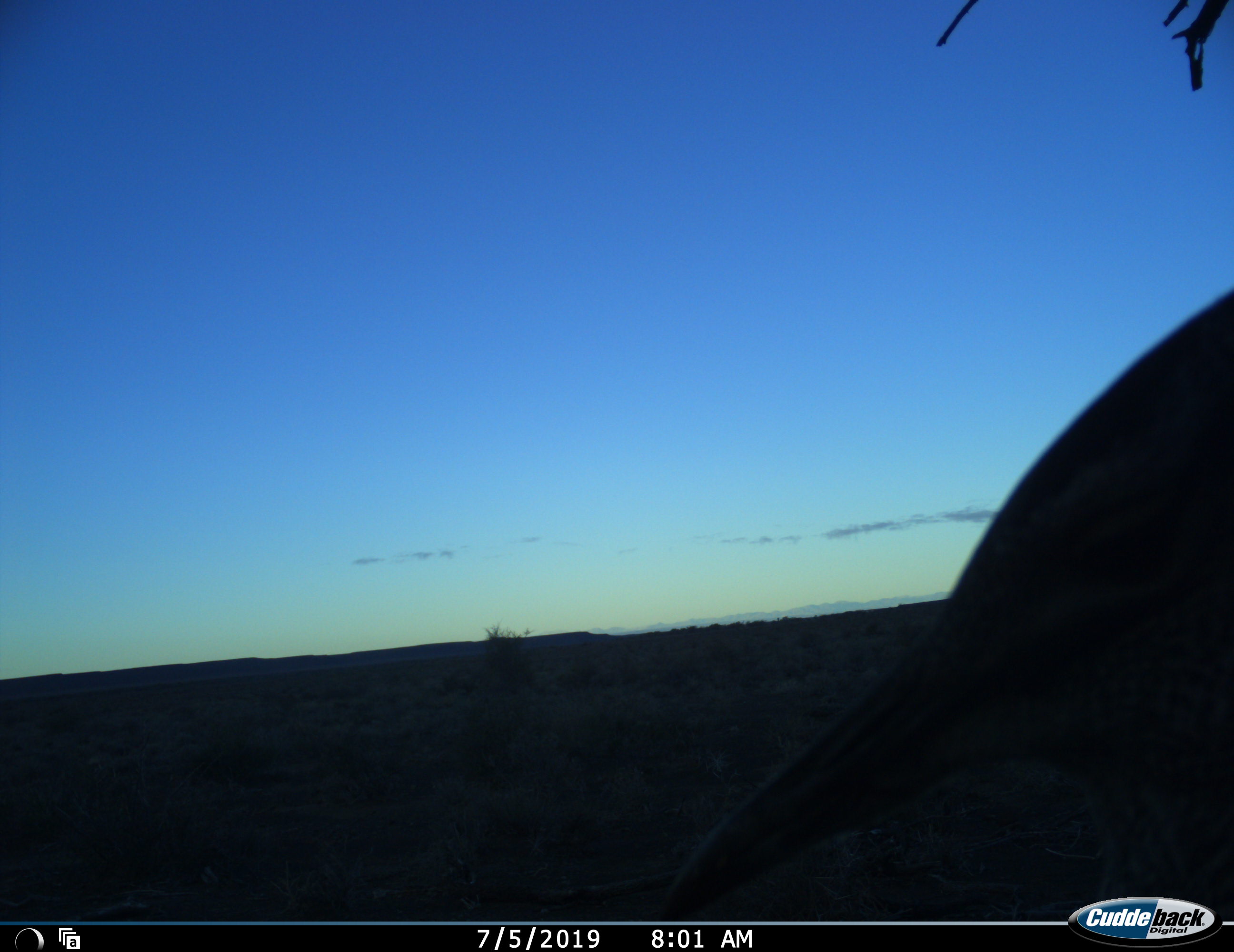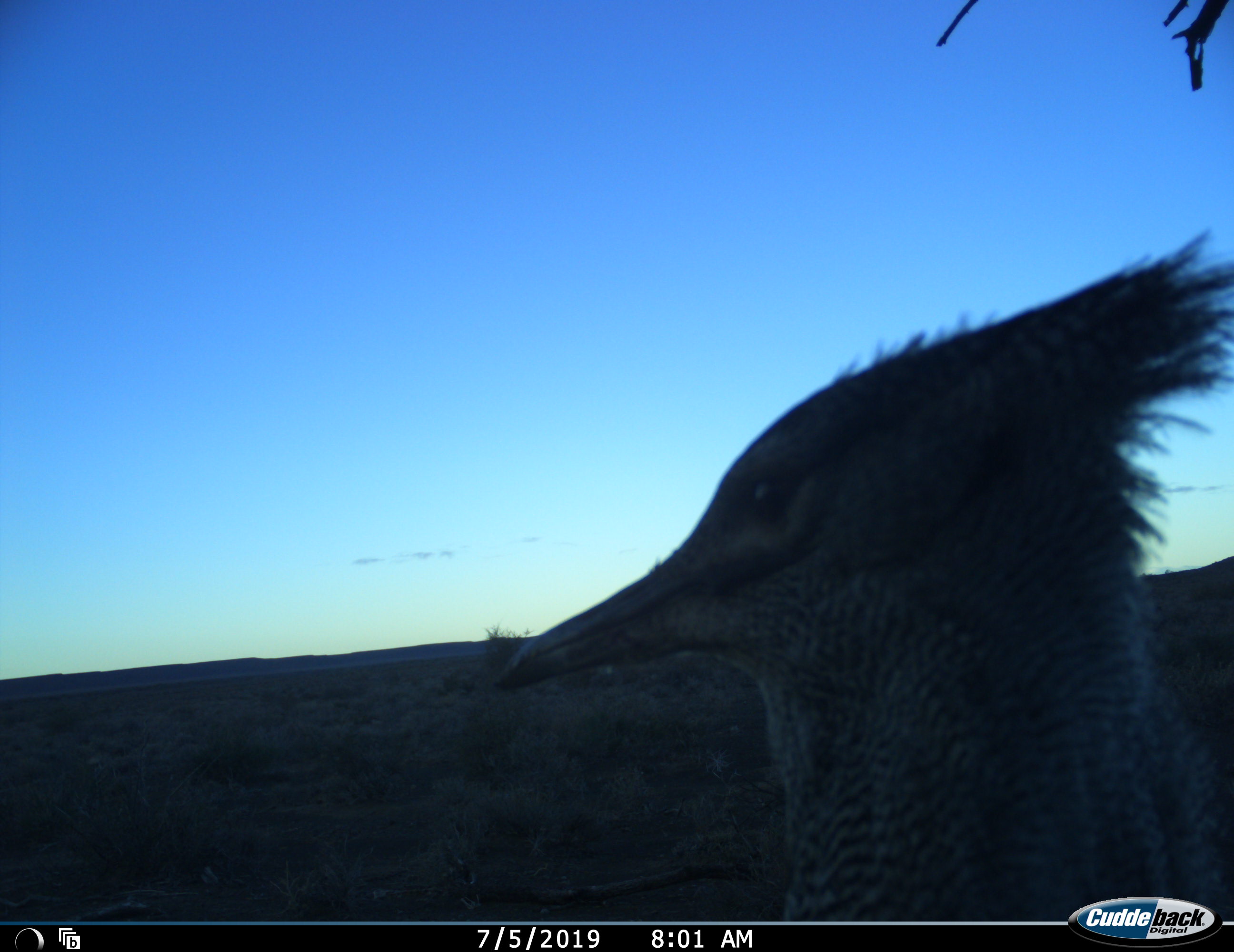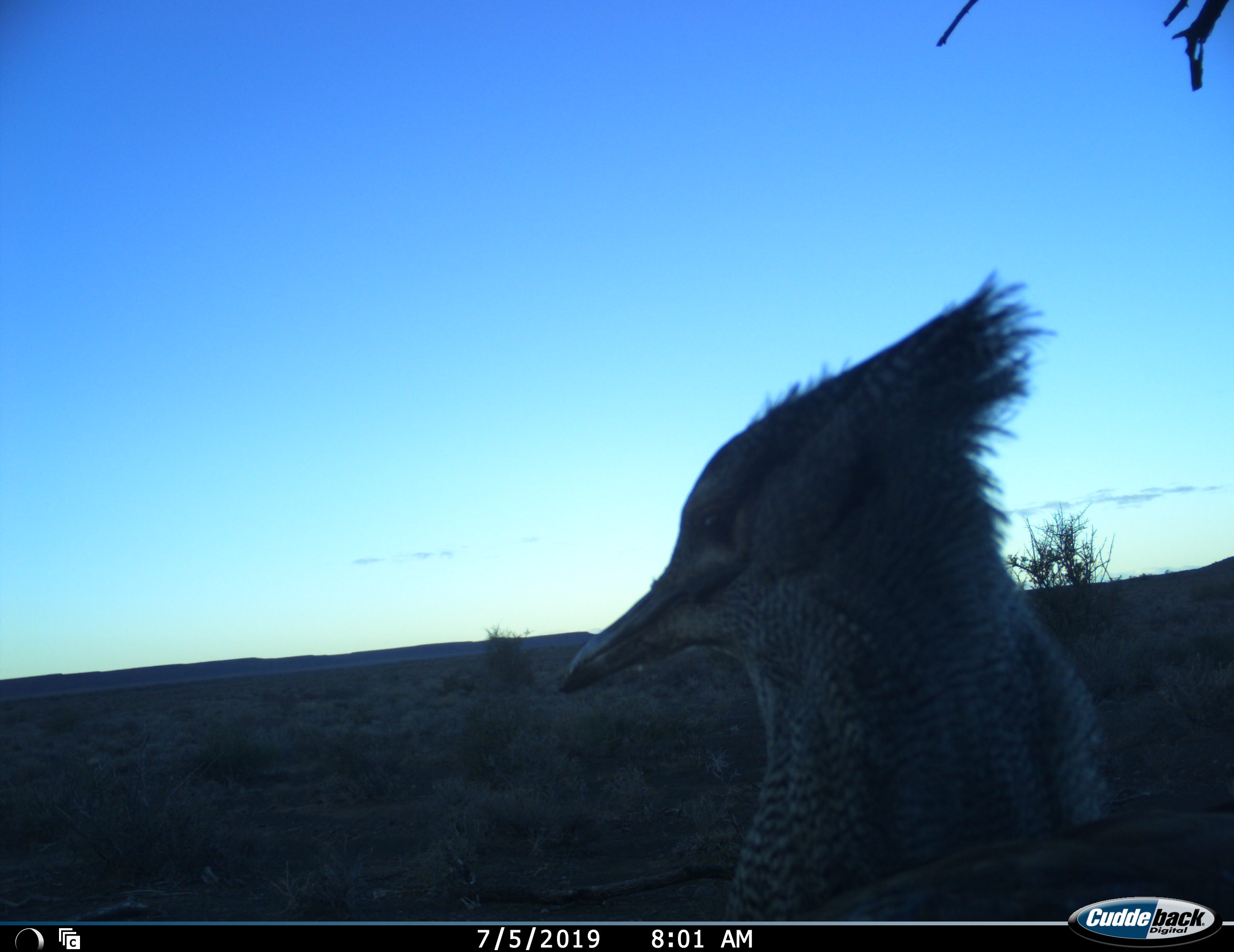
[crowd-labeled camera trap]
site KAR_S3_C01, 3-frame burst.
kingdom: Animalia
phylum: Chordata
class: Aves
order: Otidiformes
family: Otididae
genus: Ardeotis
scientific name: Ardeotis kori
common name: kori bustard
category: bustardkori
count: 1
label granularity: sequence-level